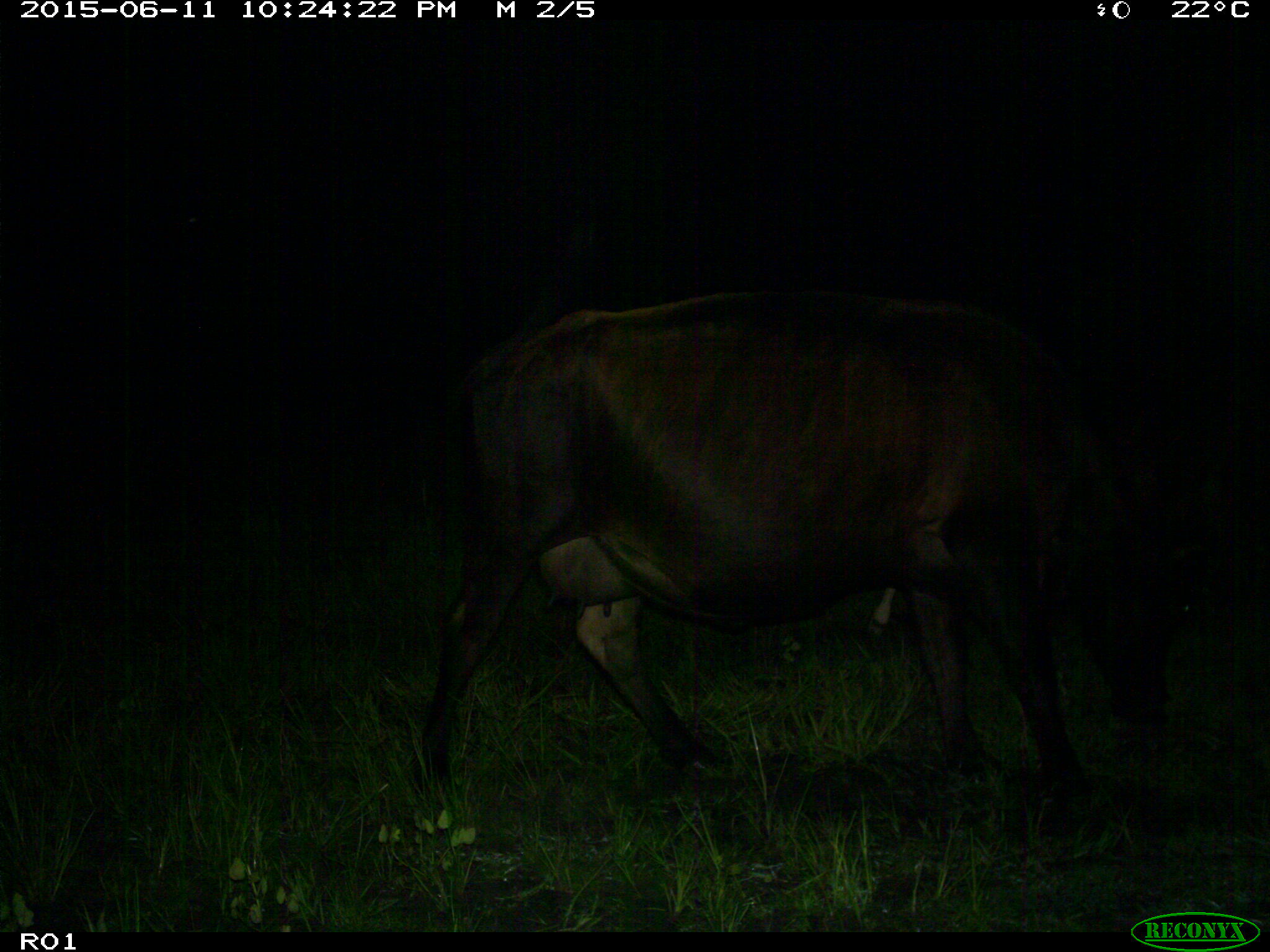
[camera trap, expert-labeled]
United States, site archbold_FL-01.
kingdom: Animalia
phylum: Chordata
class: Mammalia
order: Artiodactyla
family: Bovidae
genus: Bos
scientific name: Bos taurus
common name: domestic cow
Bos taurus (domestic cow).